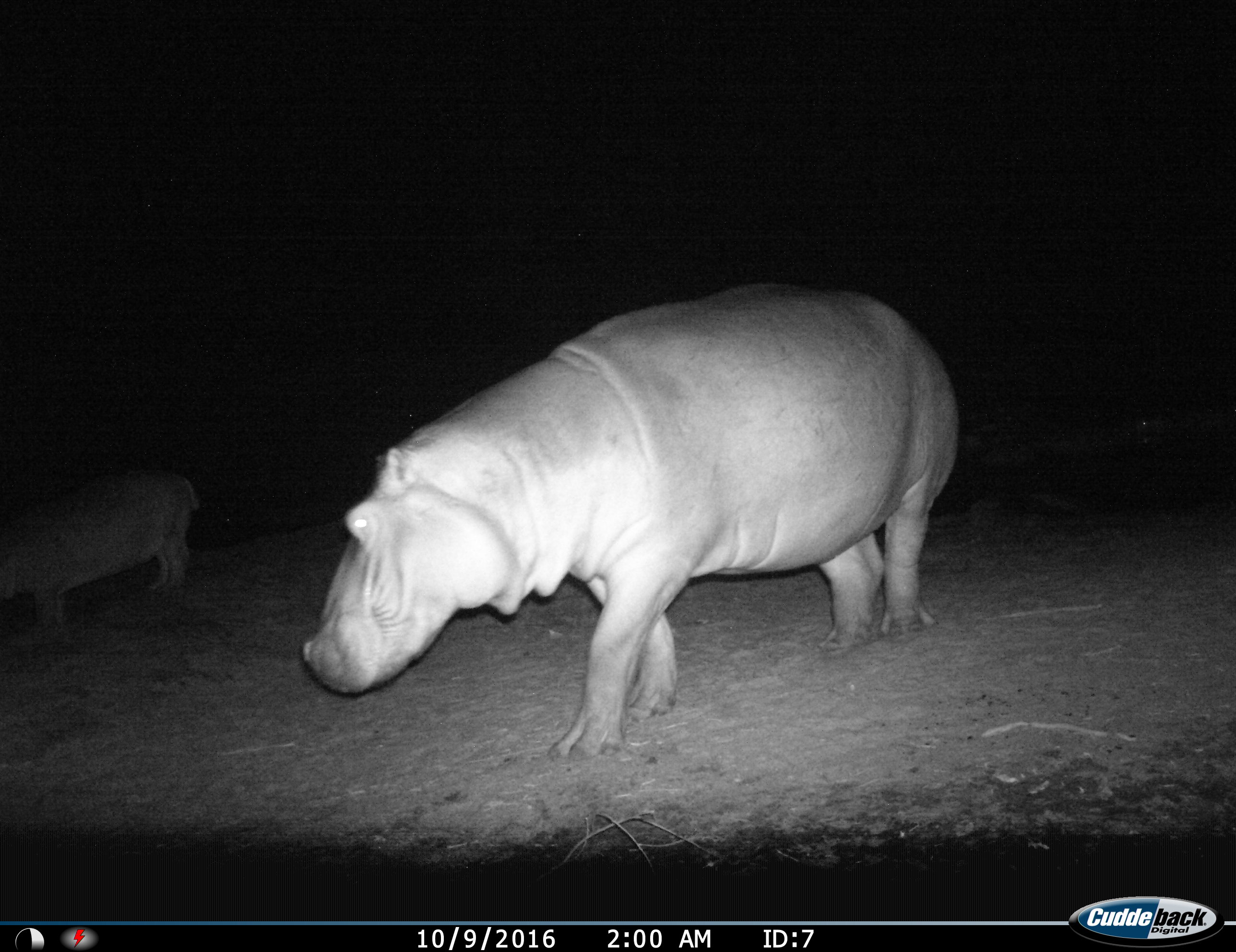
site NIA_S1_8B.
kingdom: Animalia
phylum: Chordata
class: Mammalia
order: Artiodactyla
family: Hippopotamidae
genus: Hippopotamus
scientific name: Hippopotamus amphibius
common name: hippopotamus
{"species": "hippopotamus (Hippopotamus amphibius)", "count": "2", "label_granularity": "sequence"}